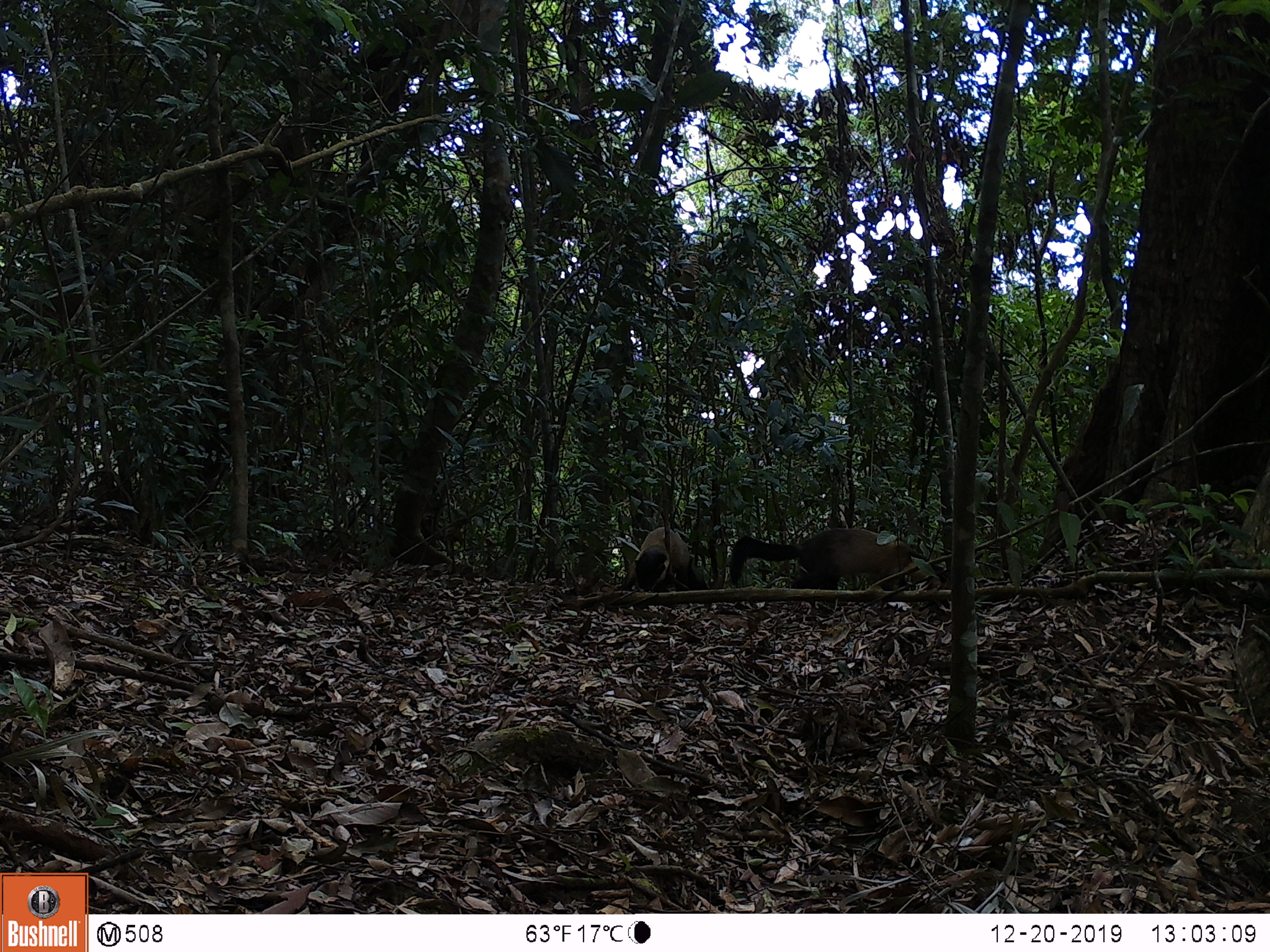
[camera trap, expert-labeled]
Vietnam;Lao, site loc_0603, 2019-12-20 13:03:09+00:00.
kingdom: Animalia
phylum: Chordata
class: Mammalia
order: Carnivora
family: Mustelidae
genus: Martes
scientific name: Martes flavigula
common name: yellow-throated marten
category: yellow throated marten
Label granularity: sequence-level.